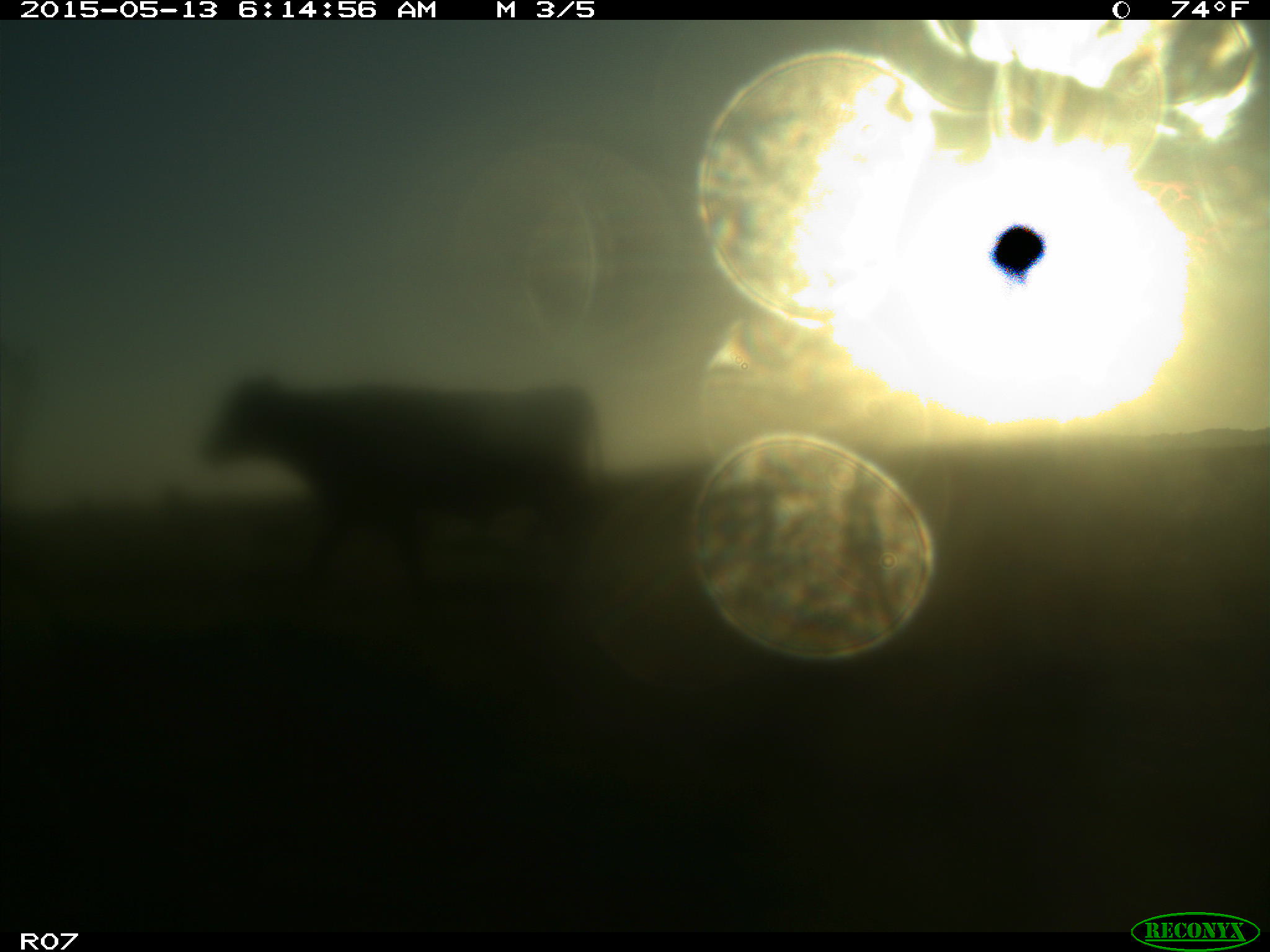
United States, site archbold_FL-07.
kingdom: Animalia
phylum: Chordata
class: Mammalia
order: Artiodactyla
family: Bovidae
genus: Bos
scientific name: Bos taurus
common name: domestic cow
Bos taurus (domestic cow).